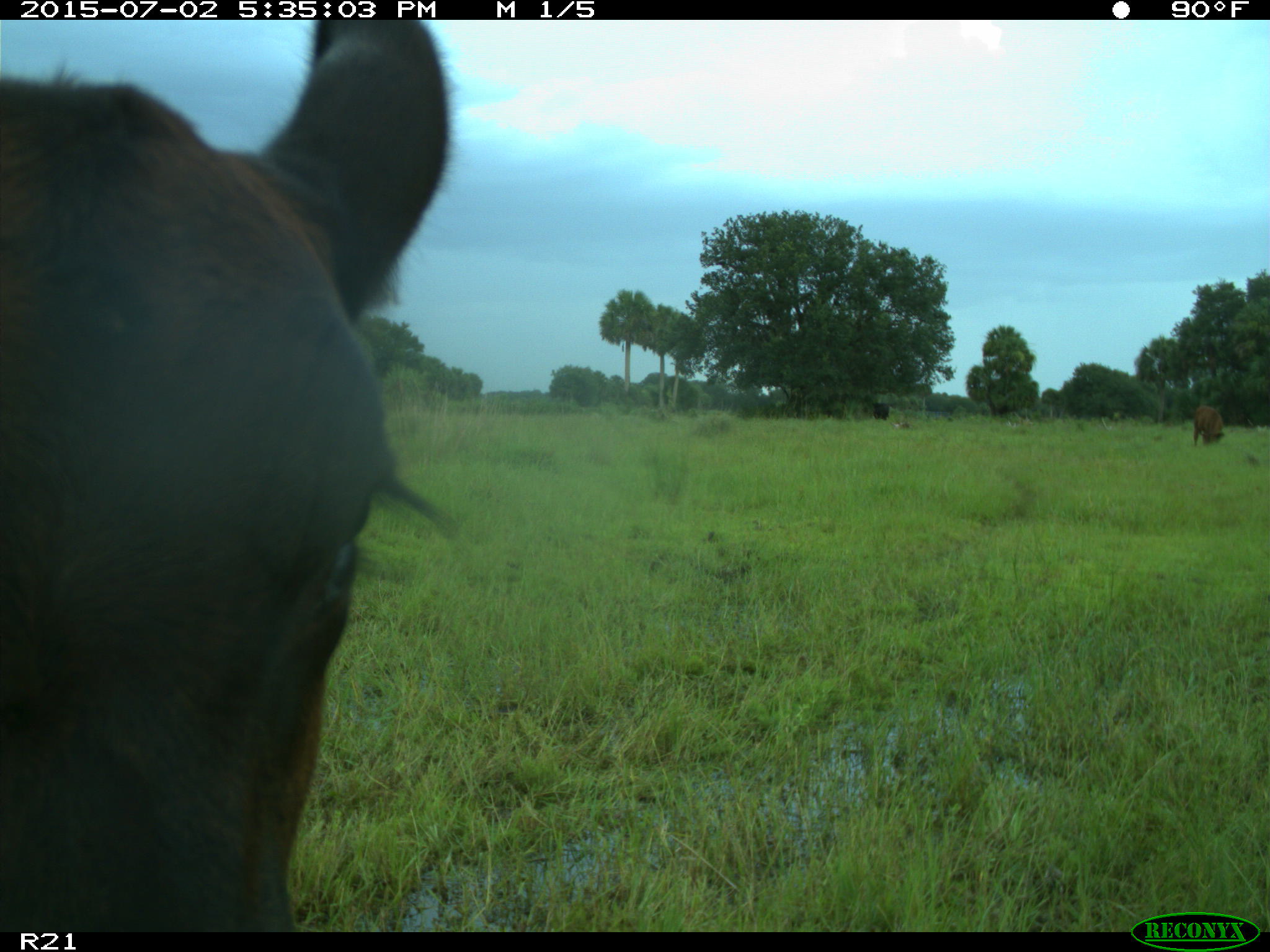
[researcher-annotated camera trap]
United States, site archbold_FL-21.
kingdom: Animalia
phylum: Chordata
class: Mammalia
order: Artiodactyla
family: Bovidae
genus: Bos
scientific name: Bos taurus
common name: domestic cow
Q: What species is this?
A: Bos taurus (domestic cow).